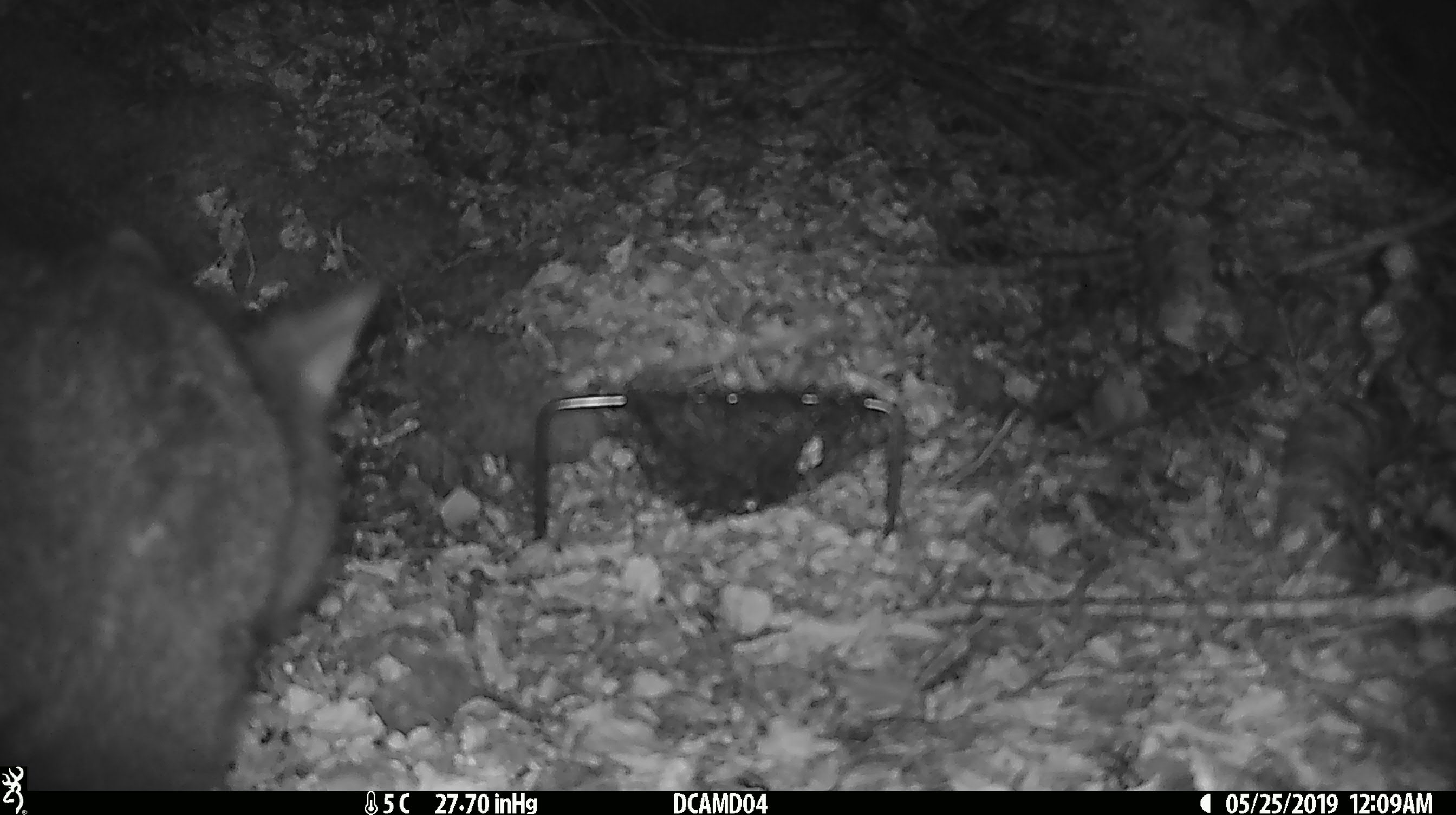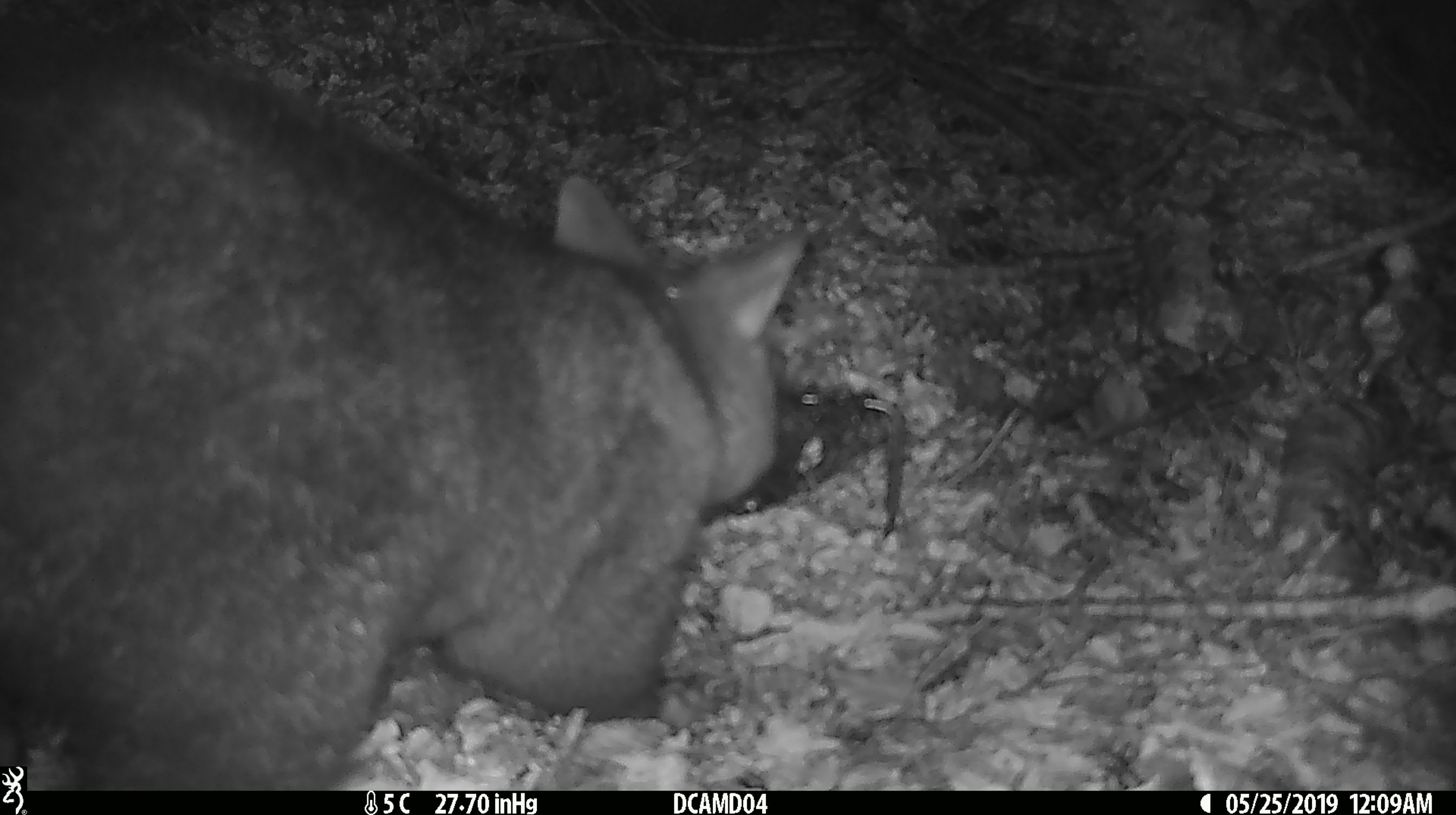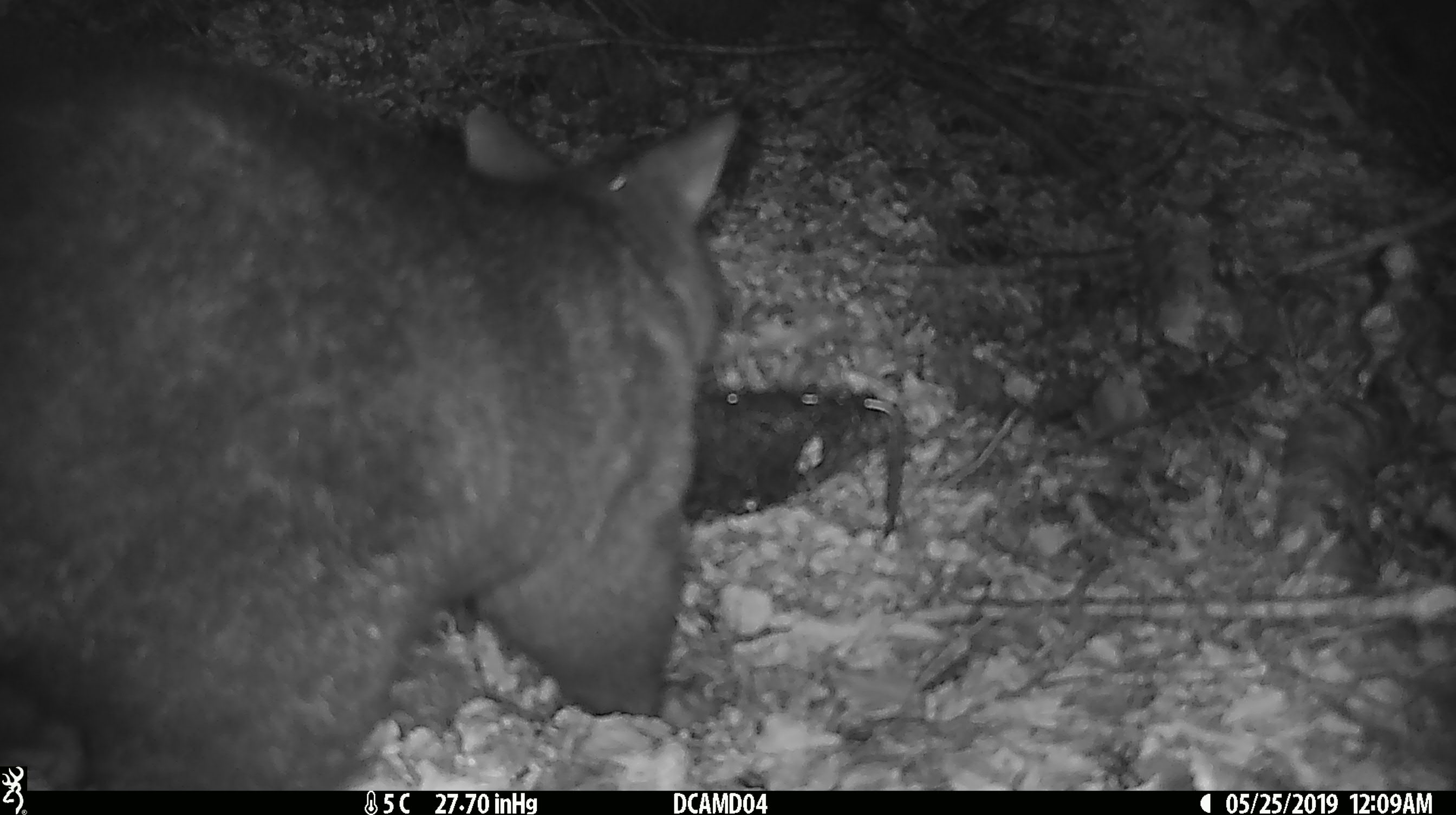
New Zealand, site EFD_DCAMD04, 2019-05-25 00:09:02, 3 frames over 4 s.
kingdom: Animalia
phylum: Chordata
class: Mammalia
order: Diprotodontia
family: Phalangeridae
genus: Trichosurus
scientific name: Trichosurus vulpecula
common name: common brushtail possum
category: possum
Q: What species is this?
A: Possum (common brushtail possum) (Trichosurus vulpecula).